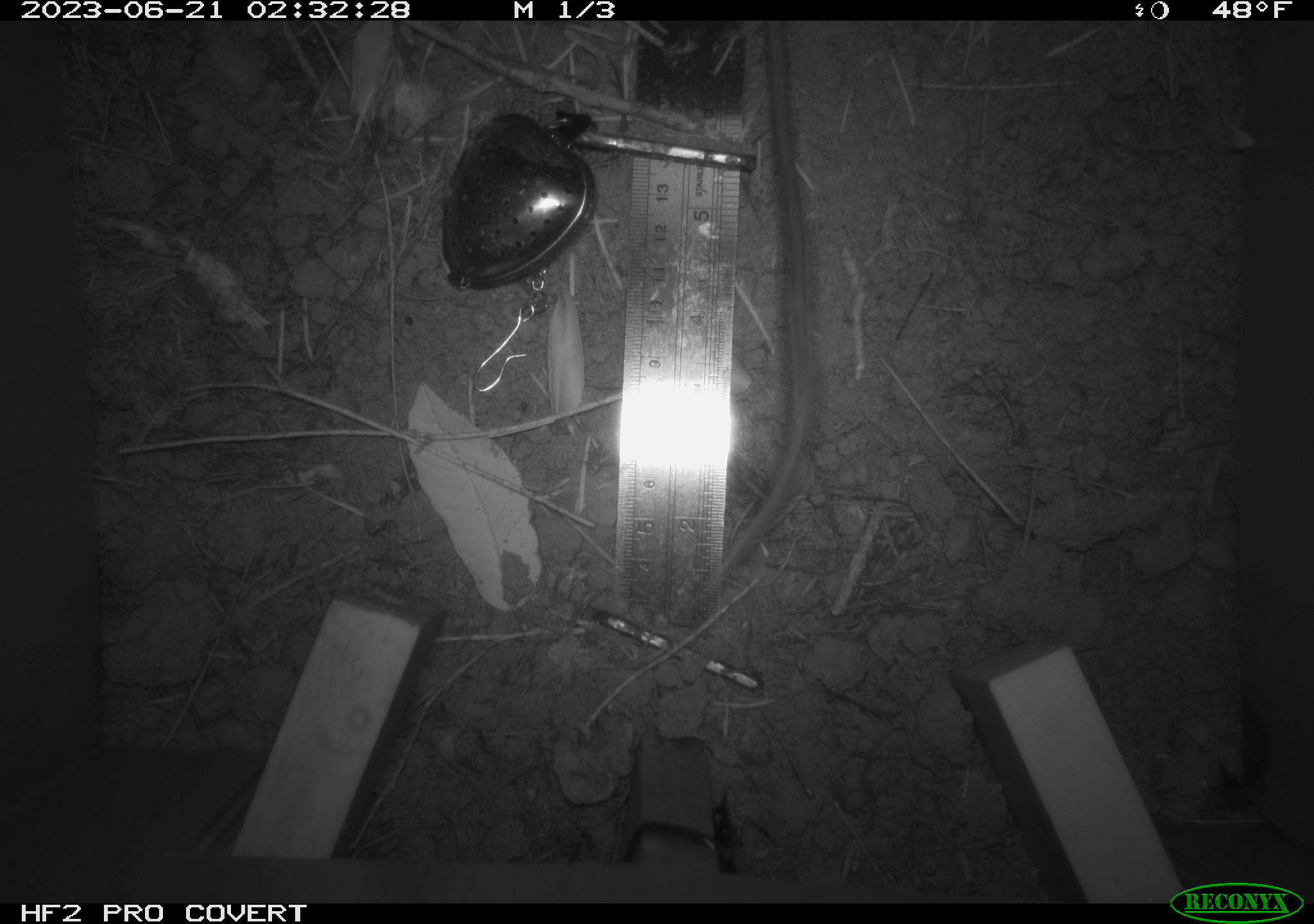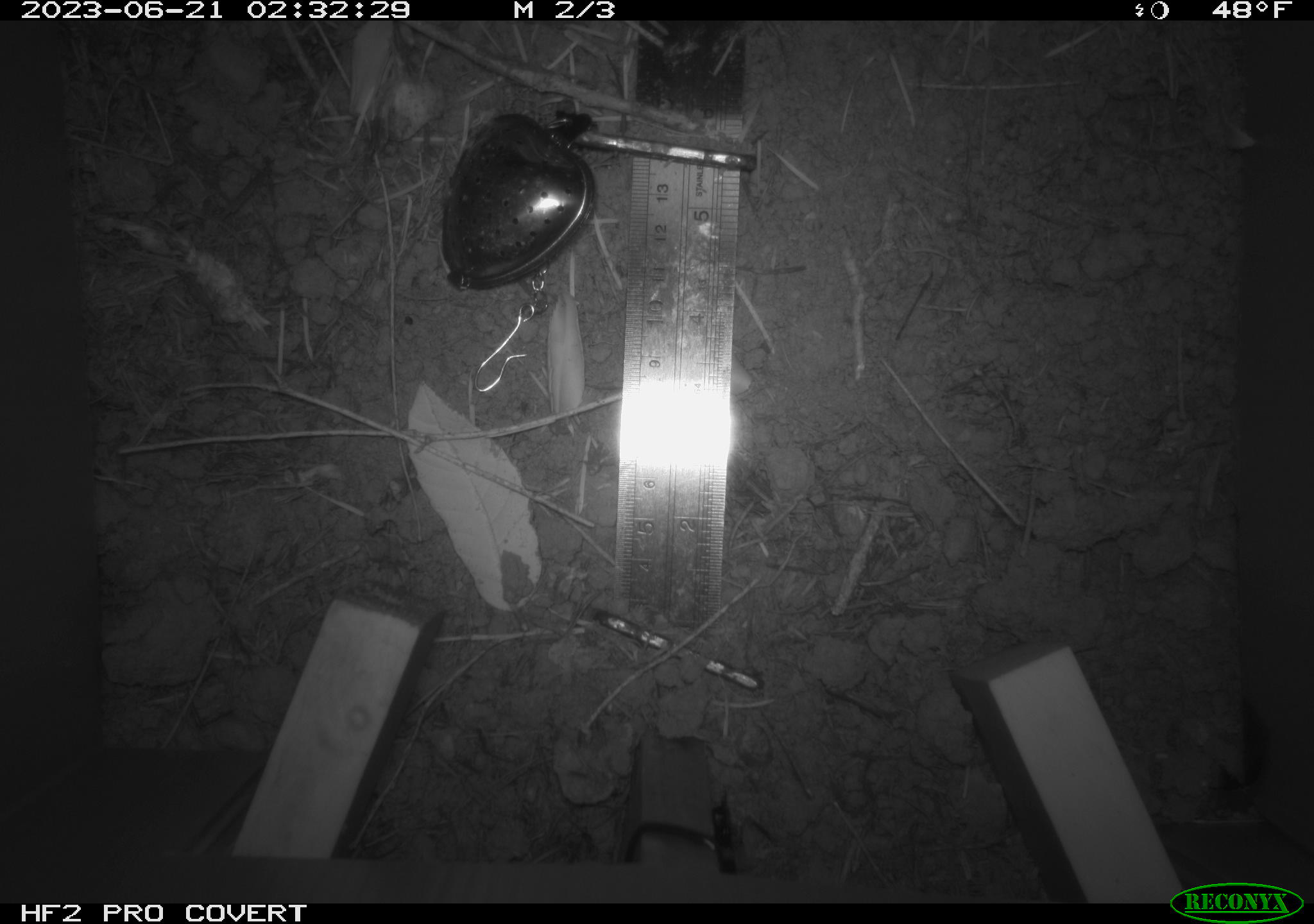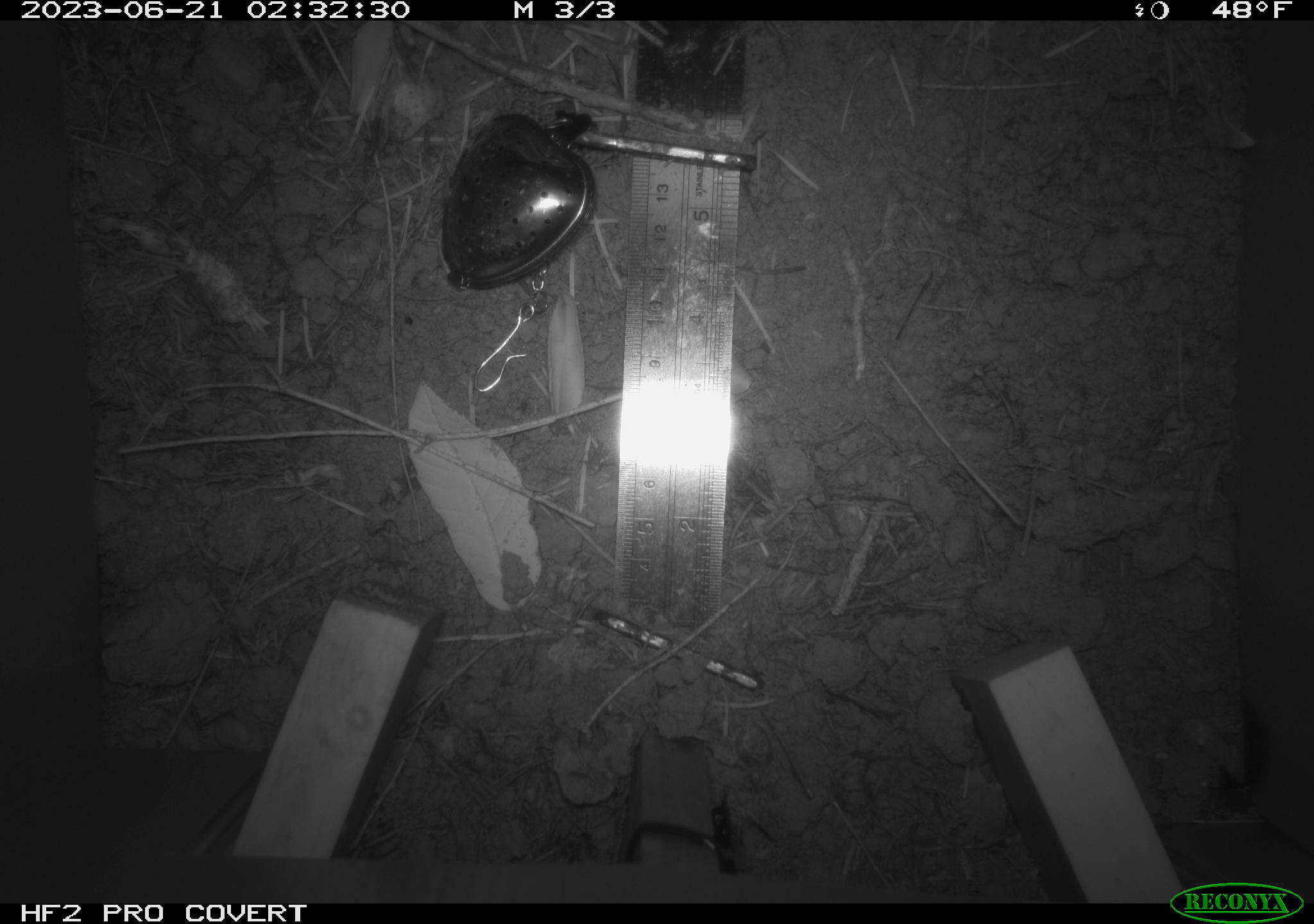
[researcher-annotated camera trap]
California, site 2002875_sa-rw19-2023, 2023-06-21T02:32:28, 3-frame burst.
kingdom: Animalia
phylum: Chordata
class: Mammalia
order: Rodentia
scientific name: Rodentia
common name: mouse species